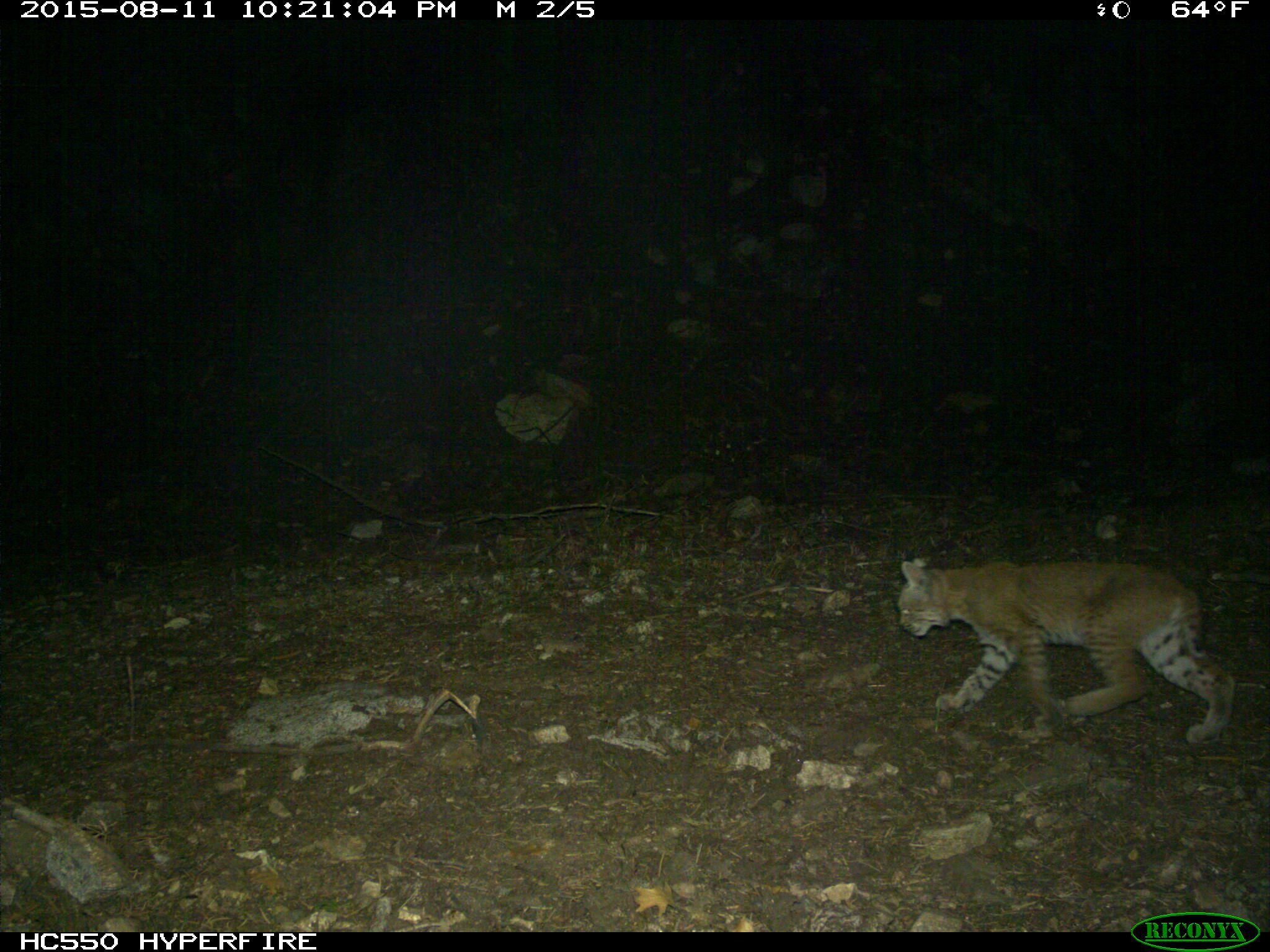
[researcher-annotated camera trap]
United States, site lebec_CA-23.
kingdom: Animalia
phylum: Chordata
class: Mammalia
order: Carnivora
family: Felidae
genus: Lynx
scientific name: Lynx rufus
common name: bobcat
Lynx rufus (bobcat).